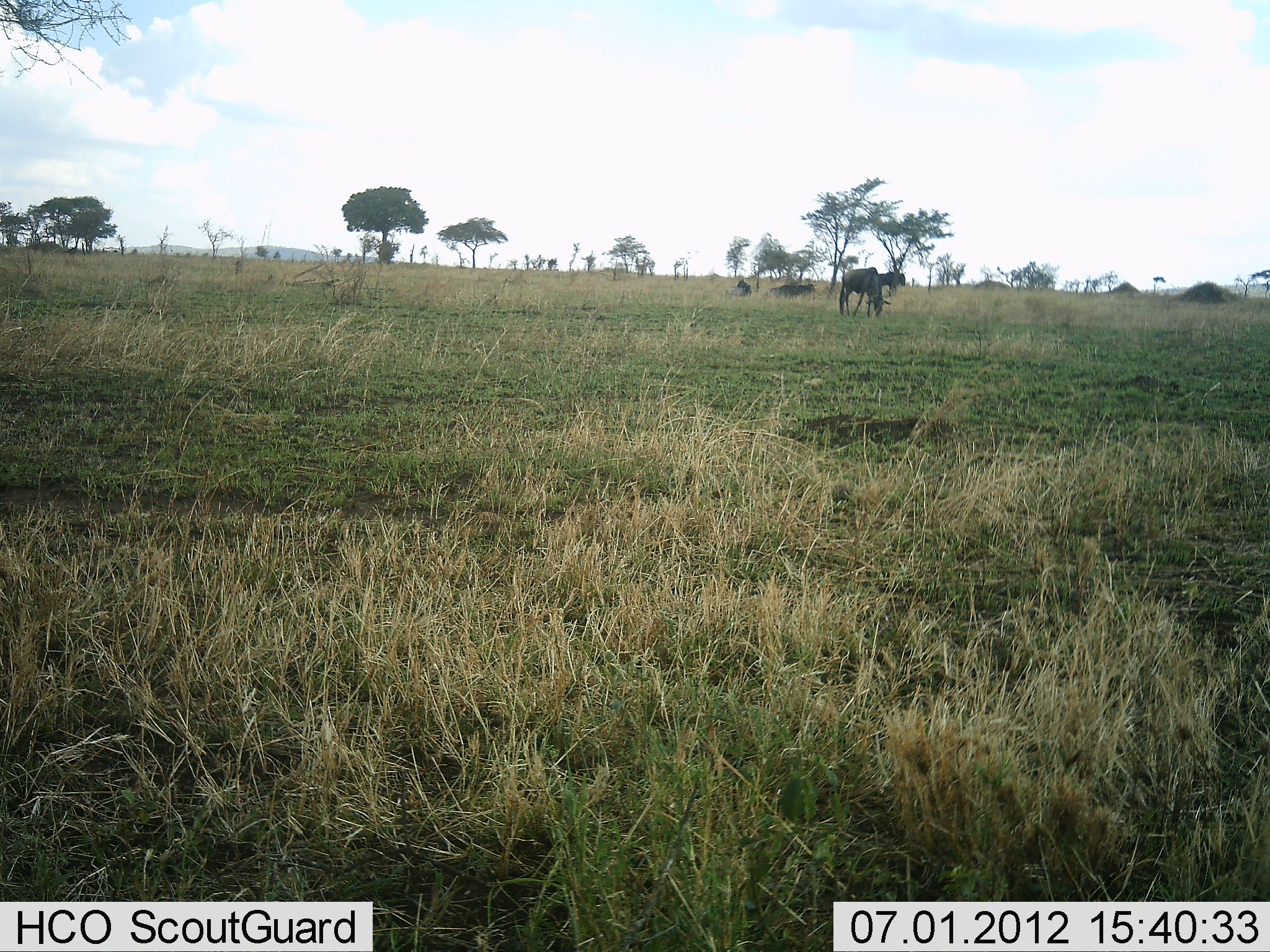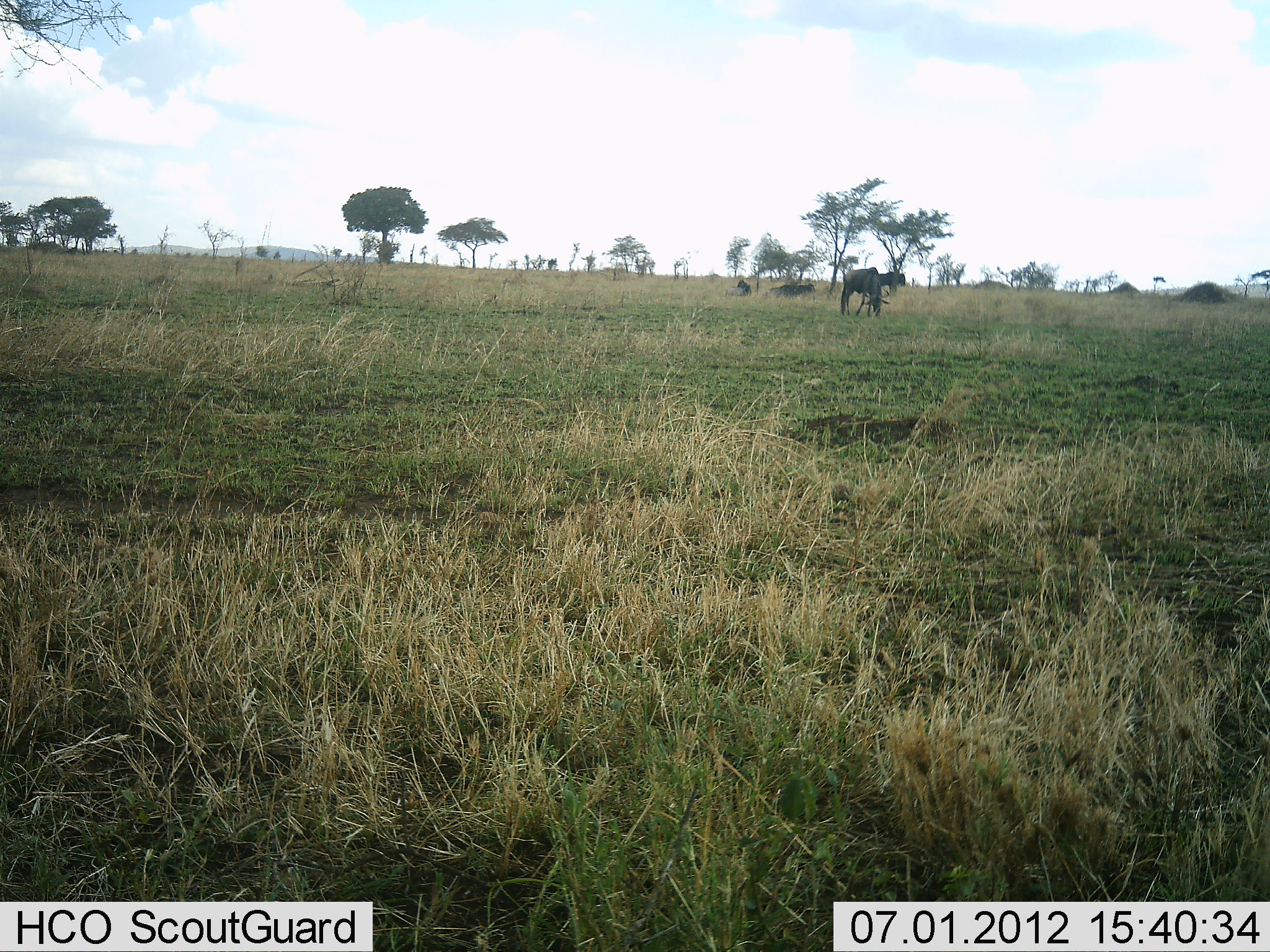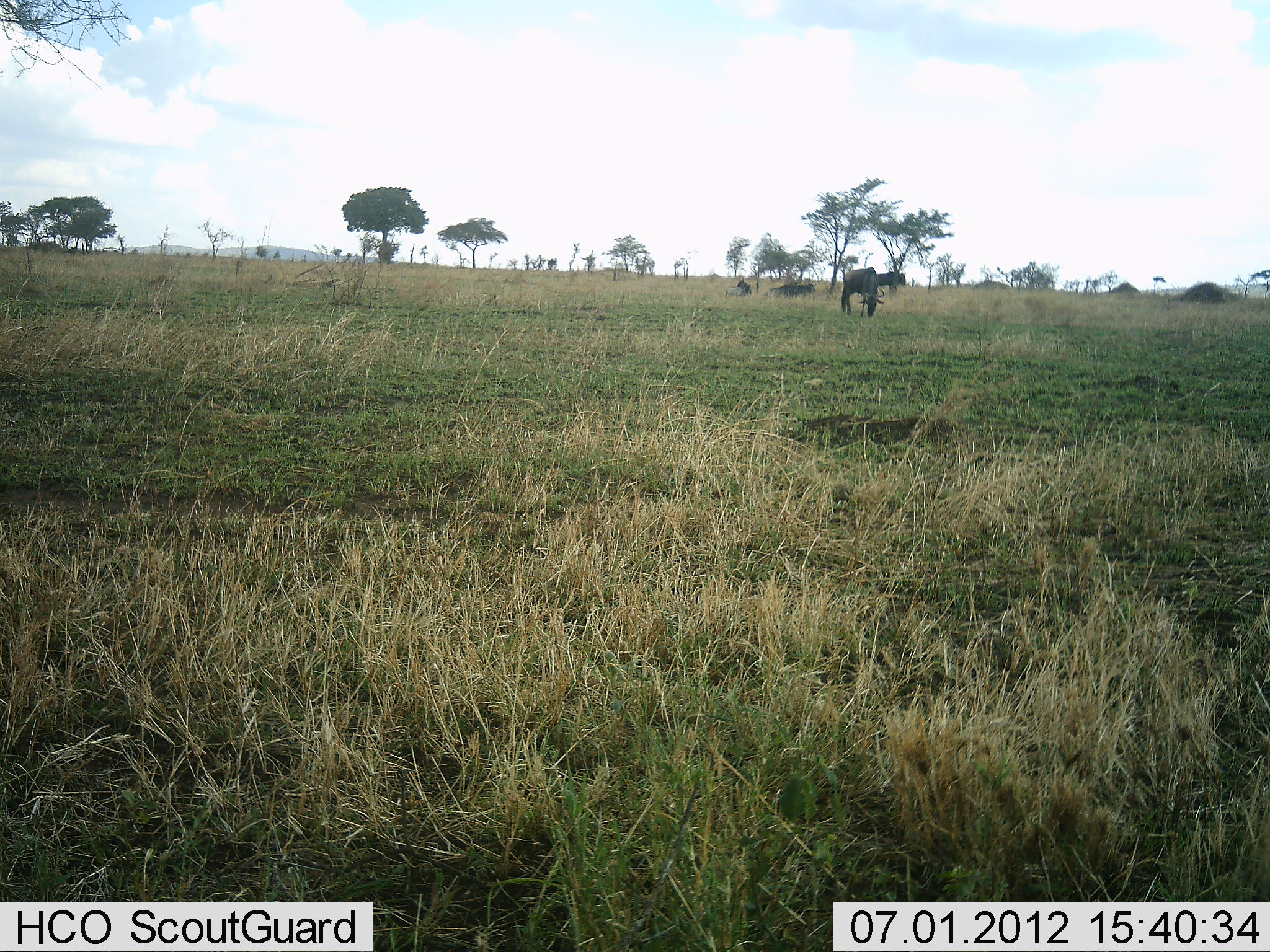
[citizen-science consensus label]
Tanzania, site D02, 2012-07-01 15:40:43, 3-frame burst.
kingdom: Animalia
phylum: Chordata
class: Mammalia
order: Artiodactyla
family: Bovidae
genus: Connochaetes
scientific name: Connochaetes taurinus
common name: blue wildebeest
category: wildebeest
Wildebeest (blue wildebeest) (Connochaetes taurinus), count 1. Behavior (volunteer vote fractions): standing 40%, resting 30%, moving 0%, interacting 0%. Young present (vote fraction): 0%. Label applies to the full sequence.